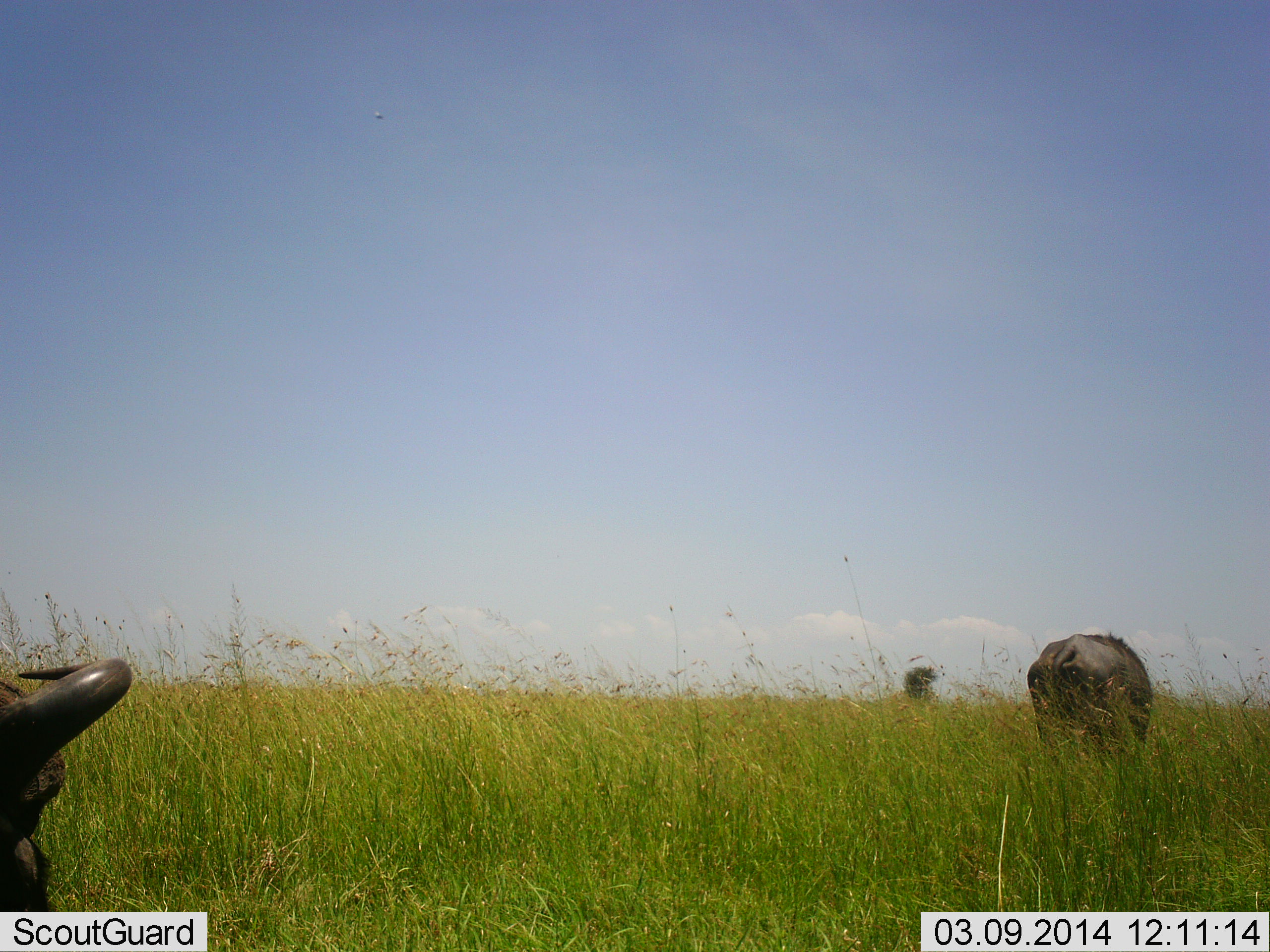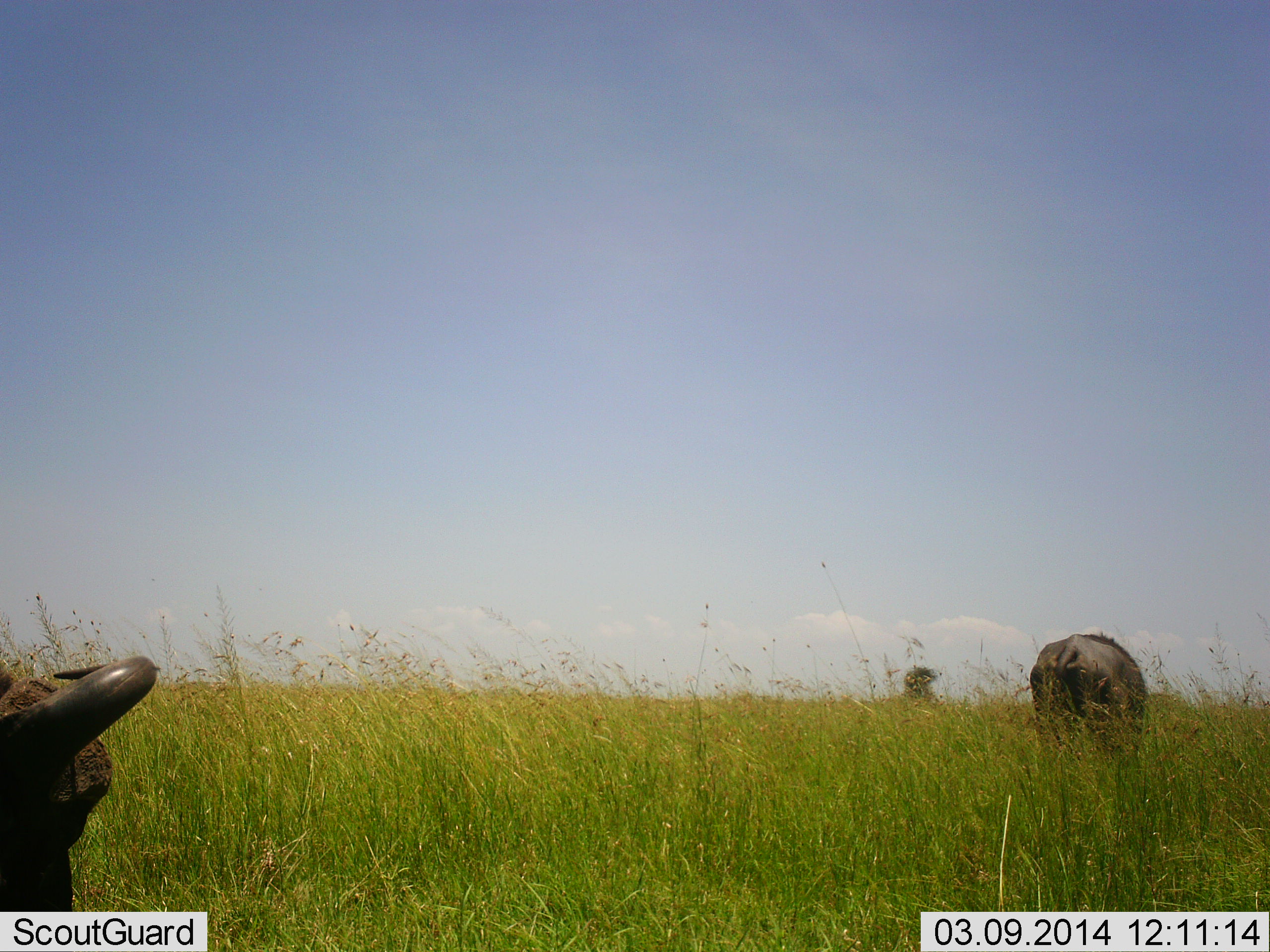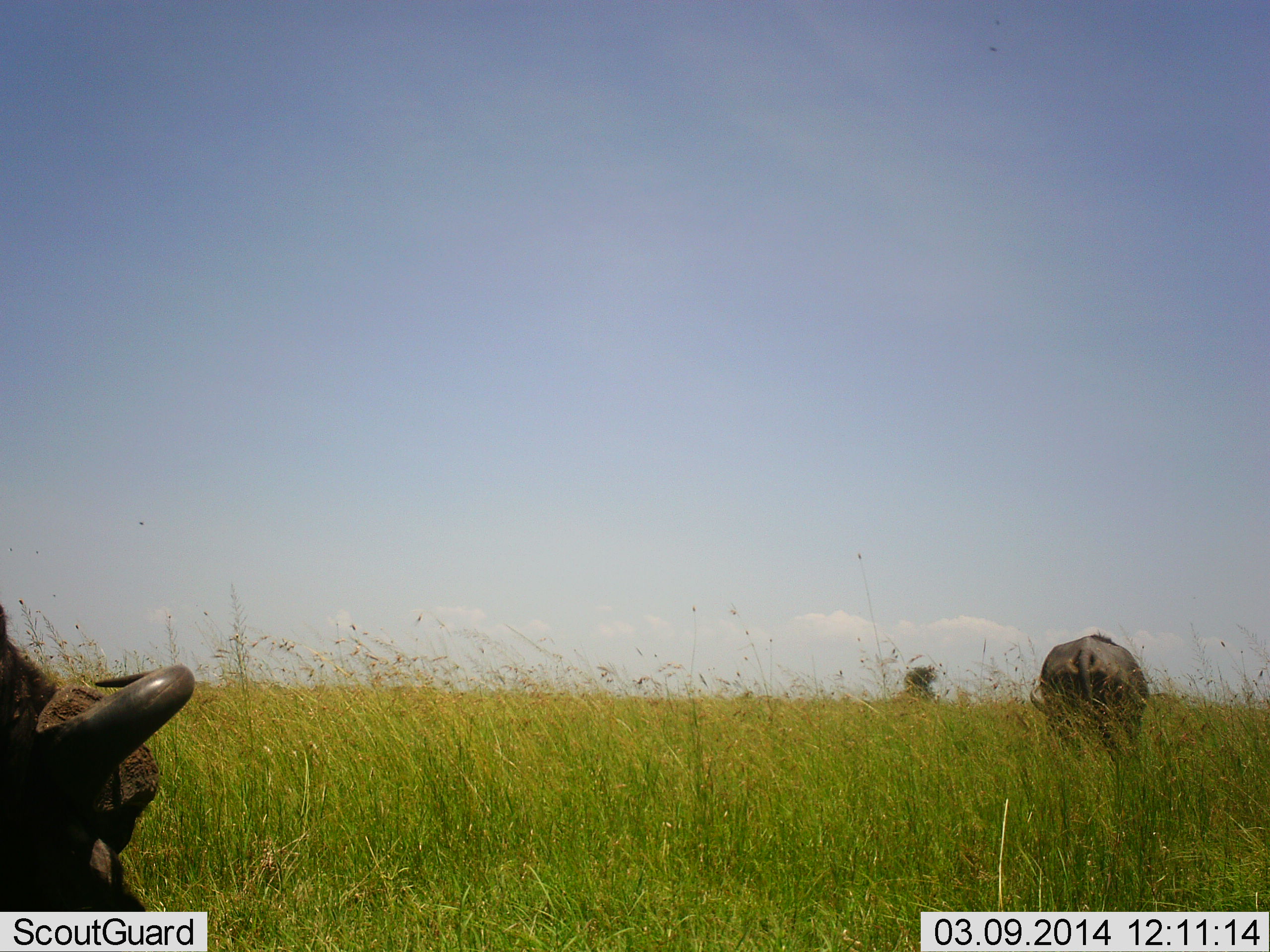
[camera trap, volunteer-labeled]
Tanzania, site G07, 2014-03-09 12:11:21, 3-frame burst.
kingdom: Animalia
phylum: Chordata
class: Mammalia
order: Artiodactyla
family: Bovidae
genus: Syncerus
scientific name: Syncerus caffer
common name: cape buffalo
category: buffalo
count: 2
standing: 18%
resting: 0%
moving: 36%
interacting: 0%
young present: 0%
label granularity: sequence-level